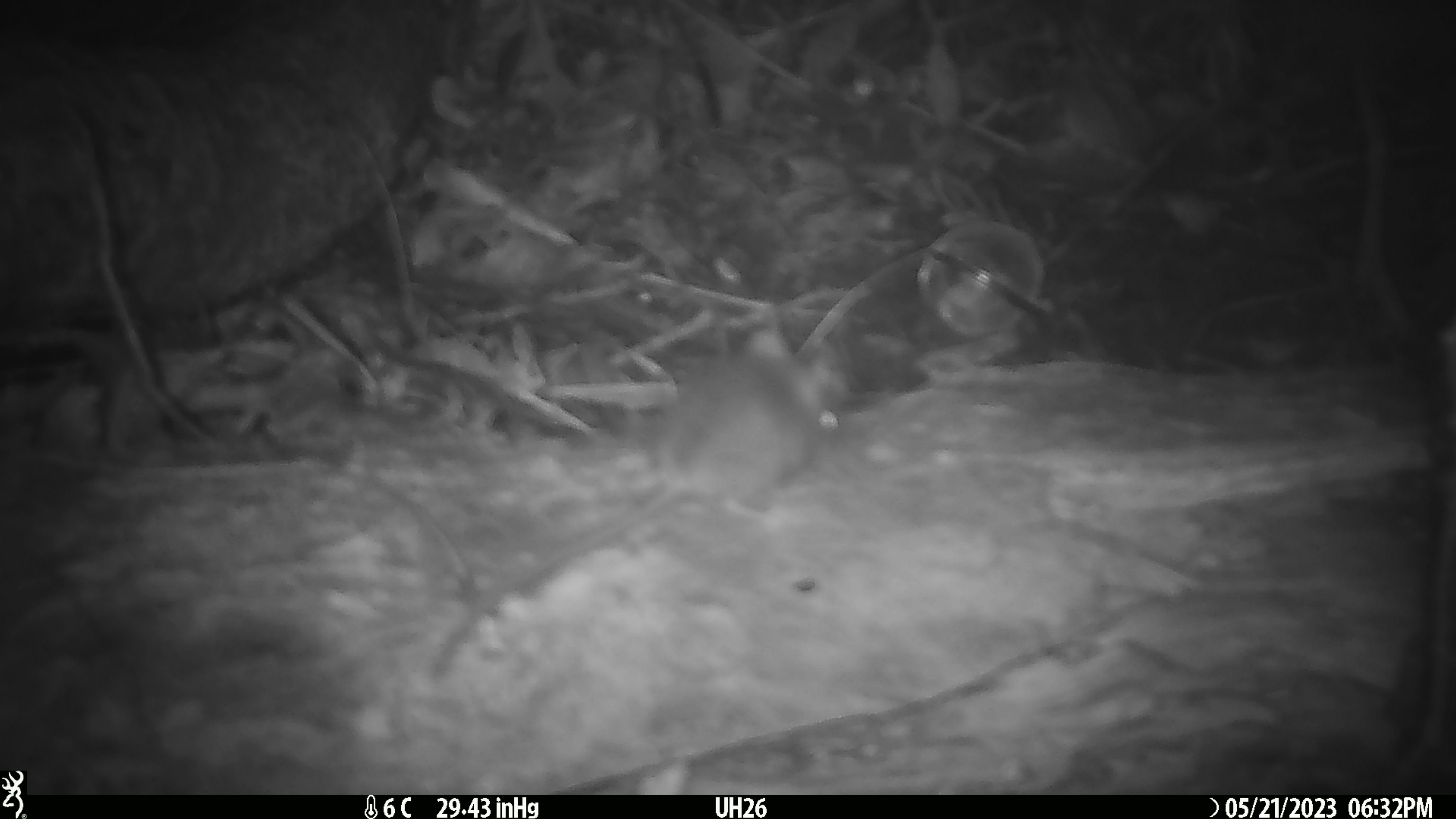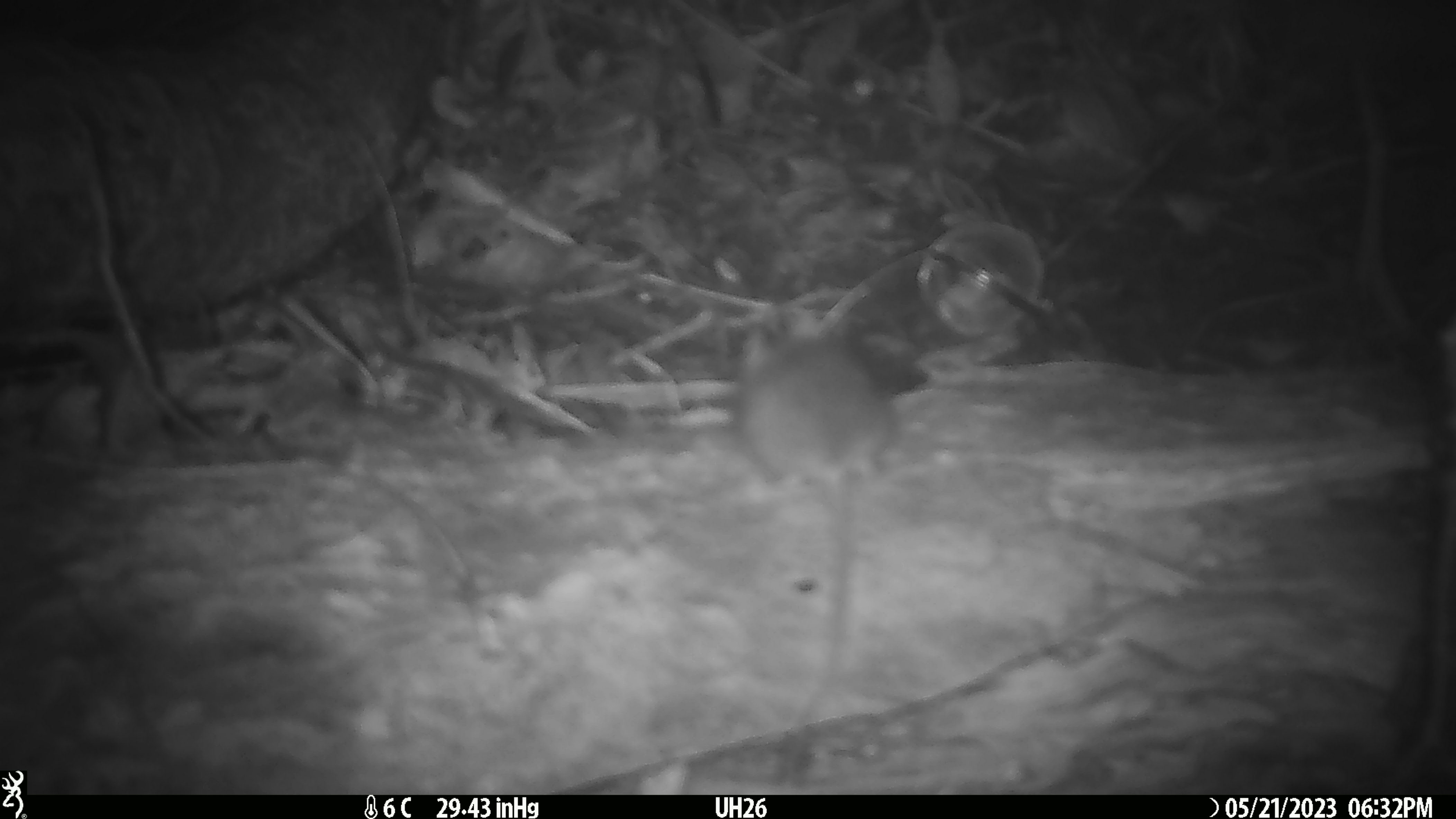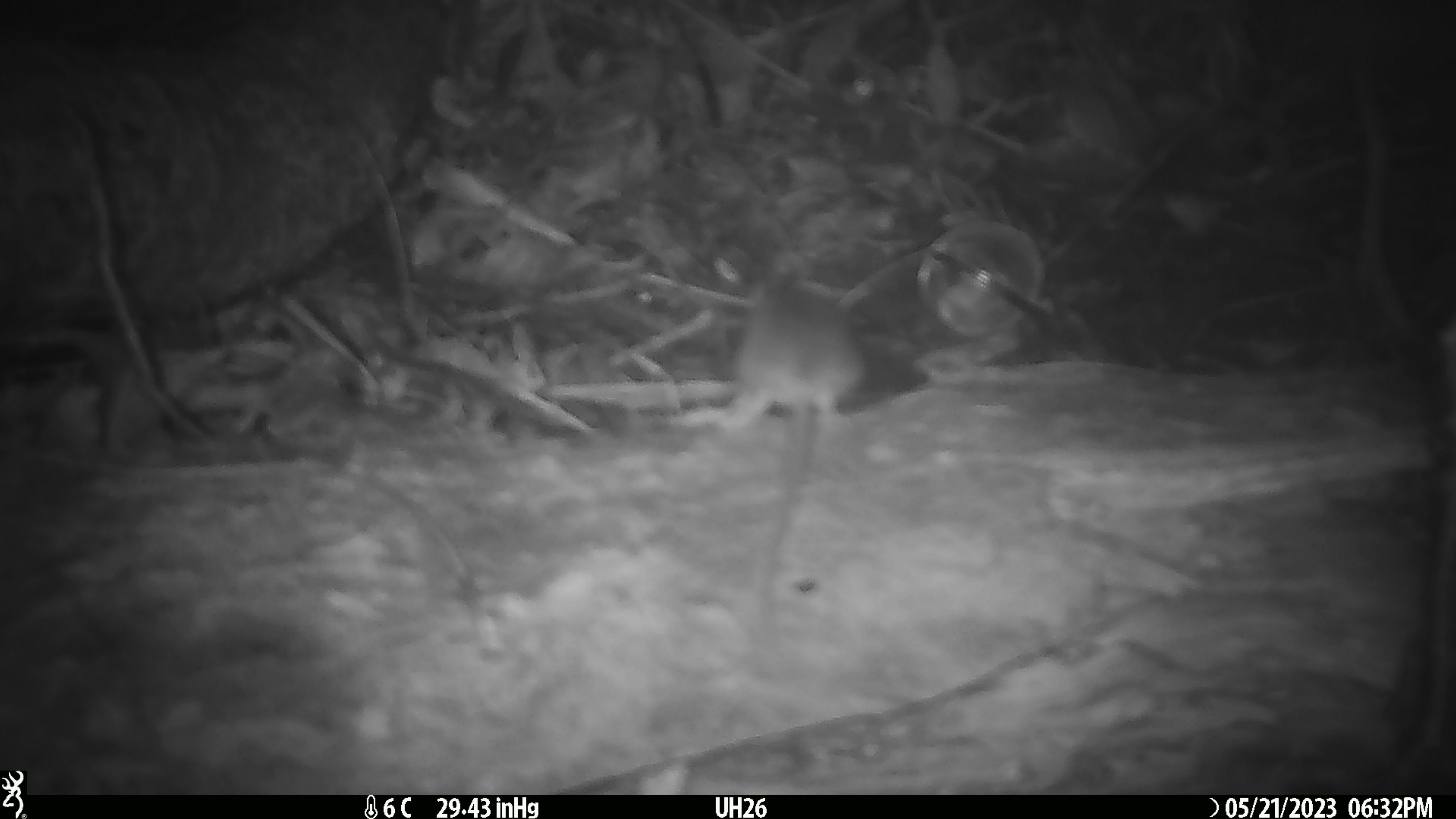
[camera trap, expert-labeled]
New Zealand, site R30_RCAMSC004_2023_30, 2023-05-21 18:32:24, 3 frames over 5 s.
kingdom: Animalia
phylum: Chordata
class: Mammalia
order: Rodentia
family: Muridae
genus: Mus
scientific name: Mus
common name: mouse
Mouse (Mus).